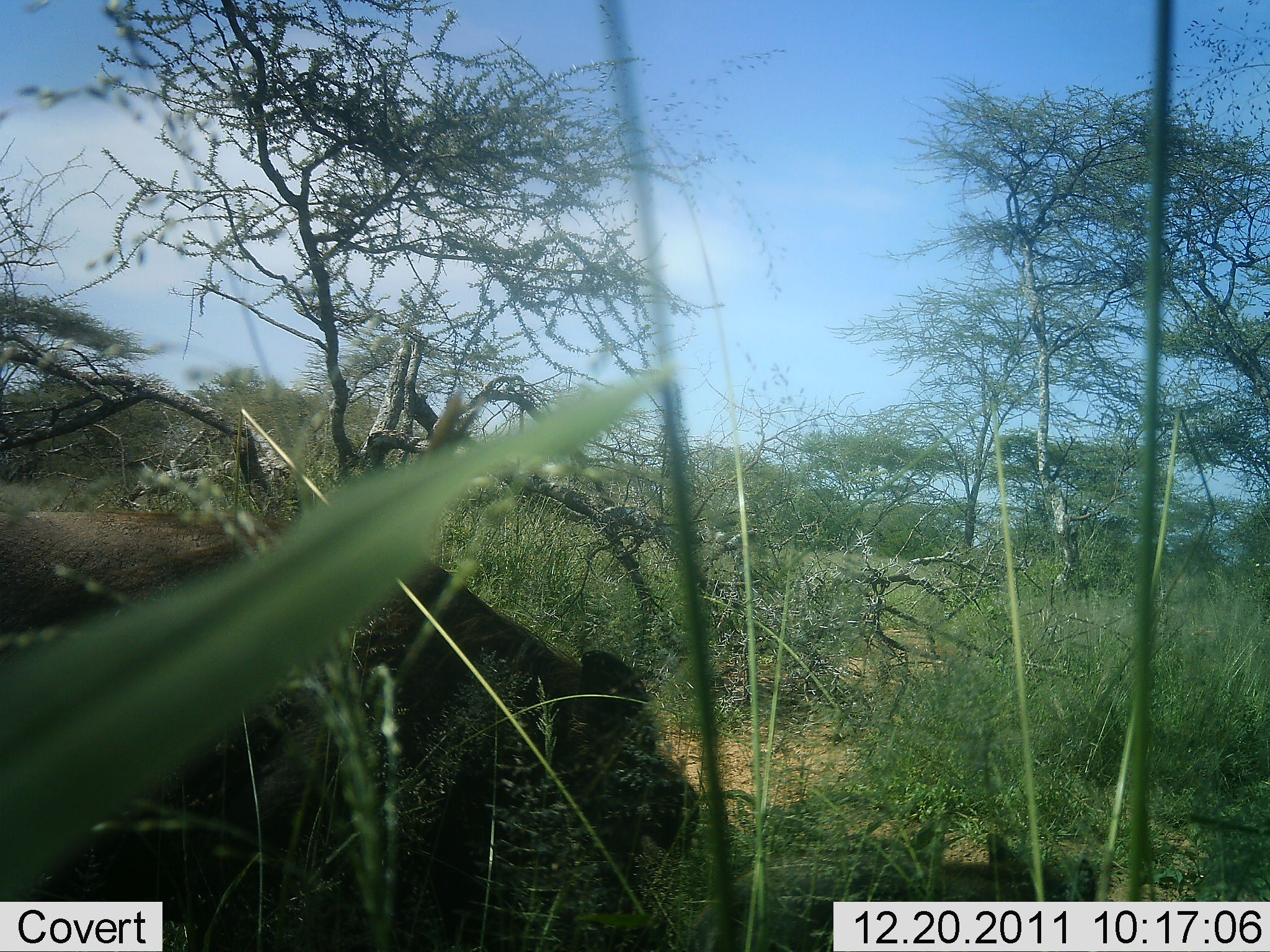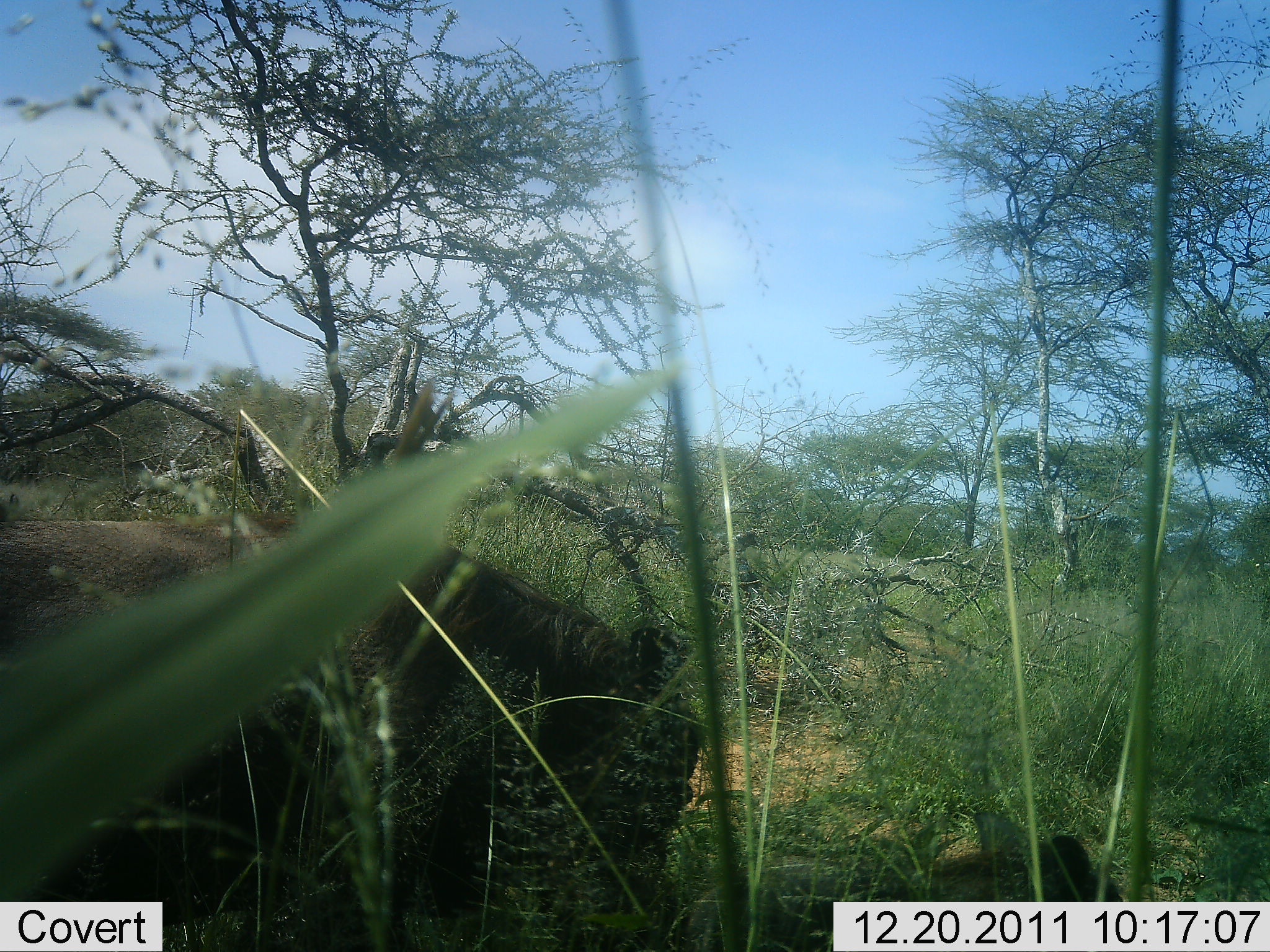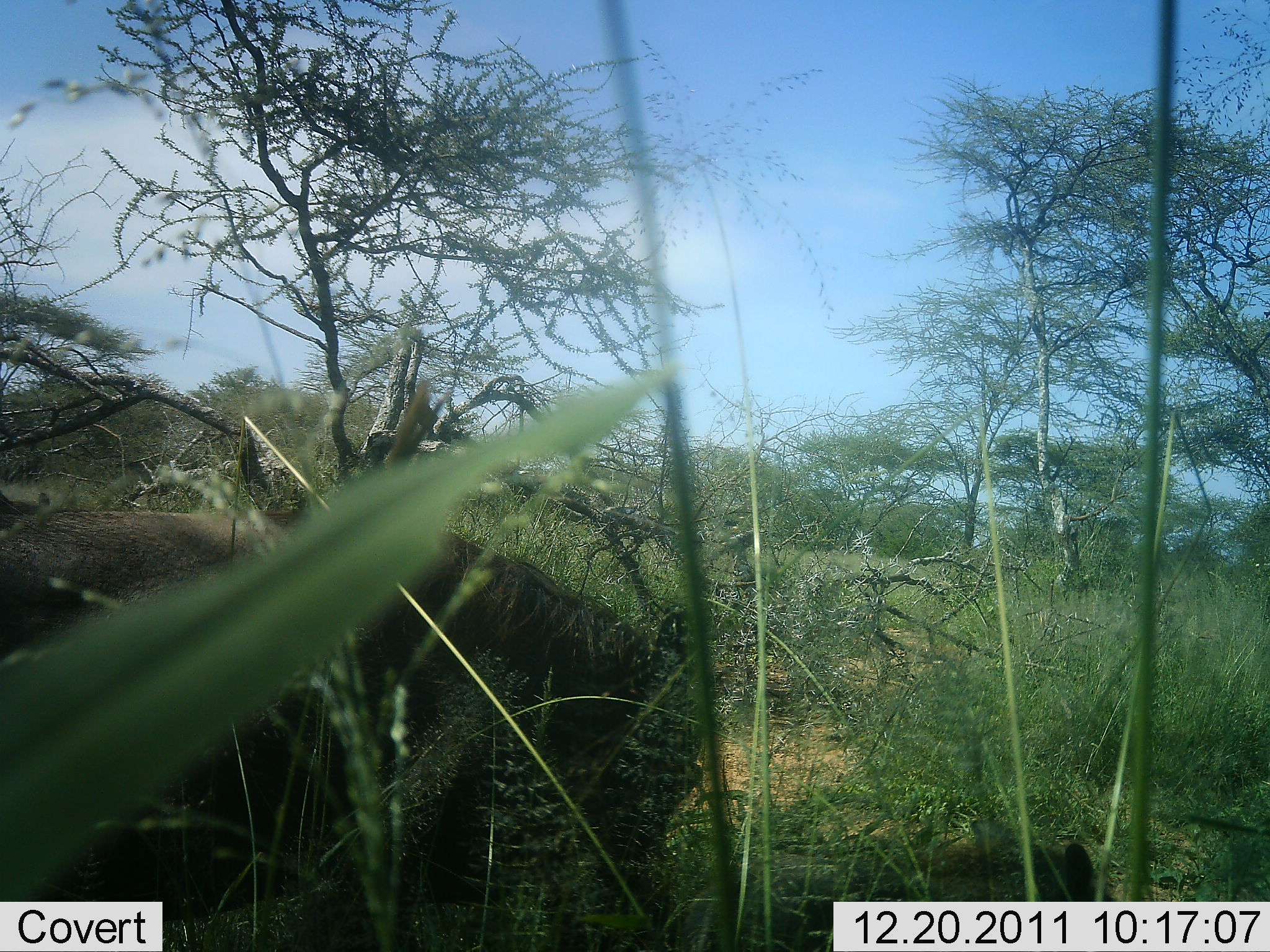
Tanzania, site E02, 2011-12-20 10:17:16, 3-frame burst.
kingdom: Animalia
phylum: Chordata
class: Mammalia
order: Artiodactyla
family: Bovidae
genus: Connochaetes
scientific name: Connochaetes taurinus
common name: blue wildebeest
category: wildebeest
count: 2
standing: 12%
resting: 0%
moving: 38%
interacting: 12%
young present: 12%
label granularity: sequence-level